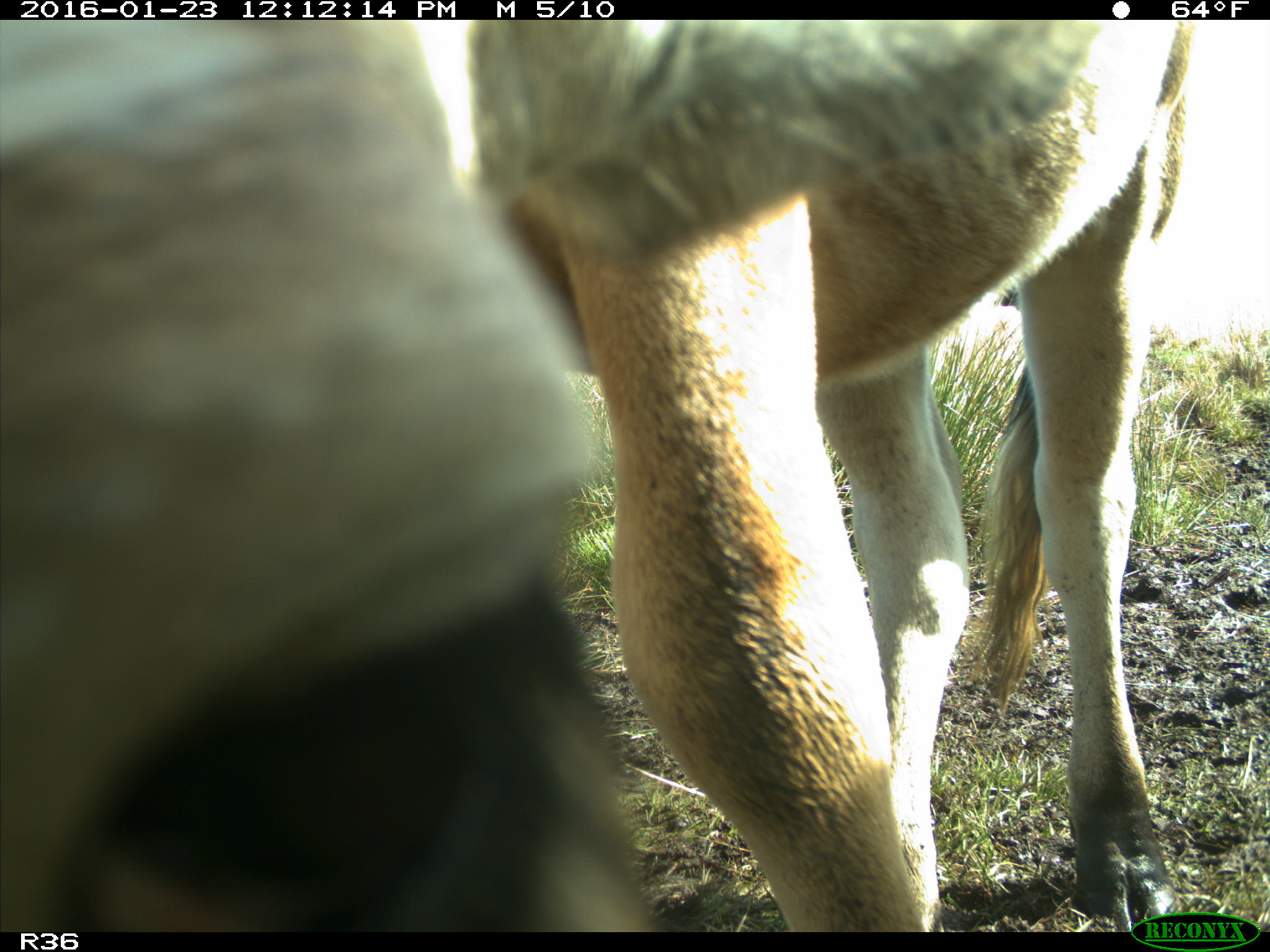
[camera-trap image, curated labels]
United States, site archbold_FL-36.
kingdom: Animalia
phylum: Chordata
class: Mammalia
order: Artiodactyla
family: Bovidae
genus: Bos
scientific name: Bos taurus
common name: domestic cow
Bos taurus (domestic cow).